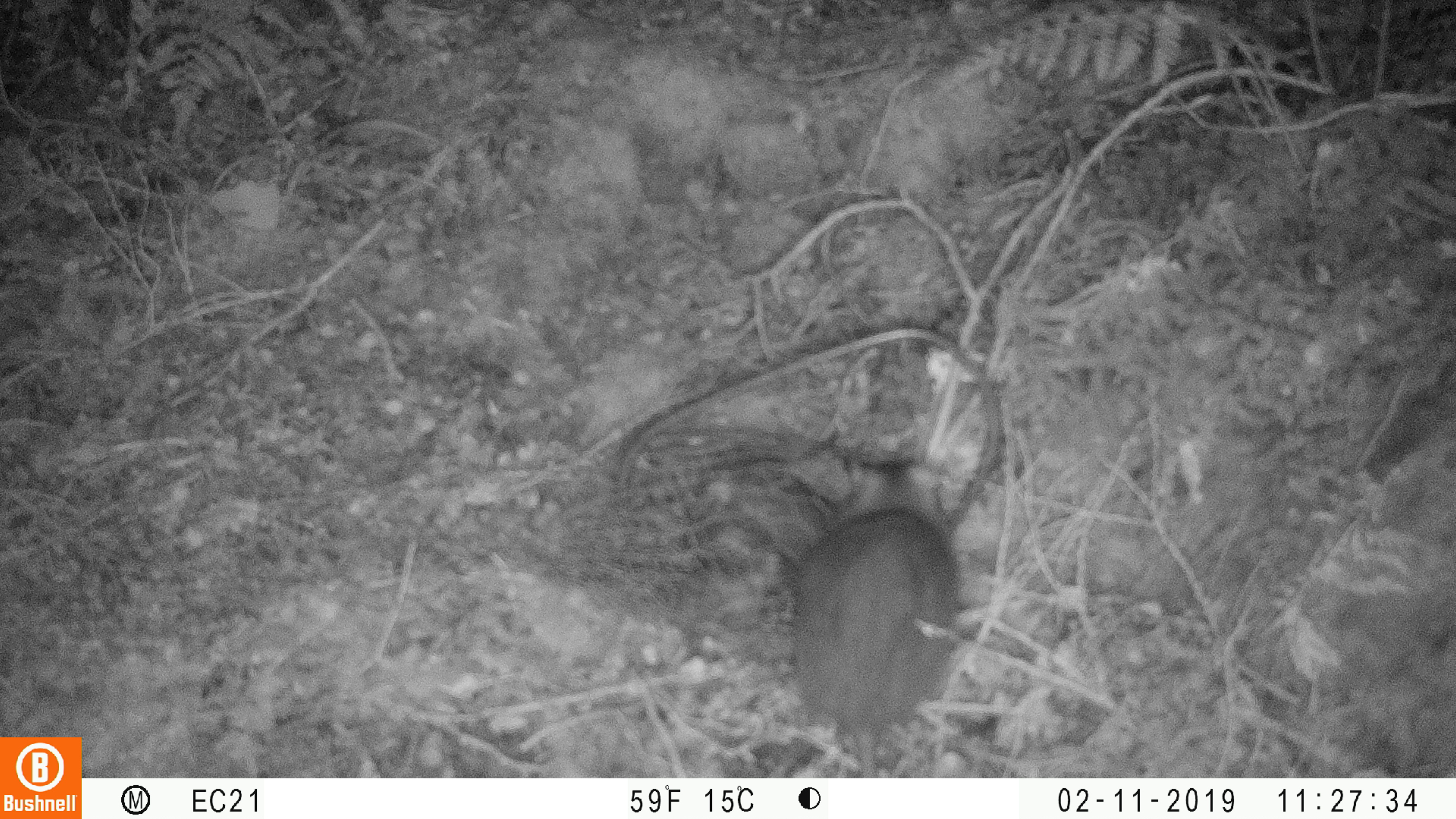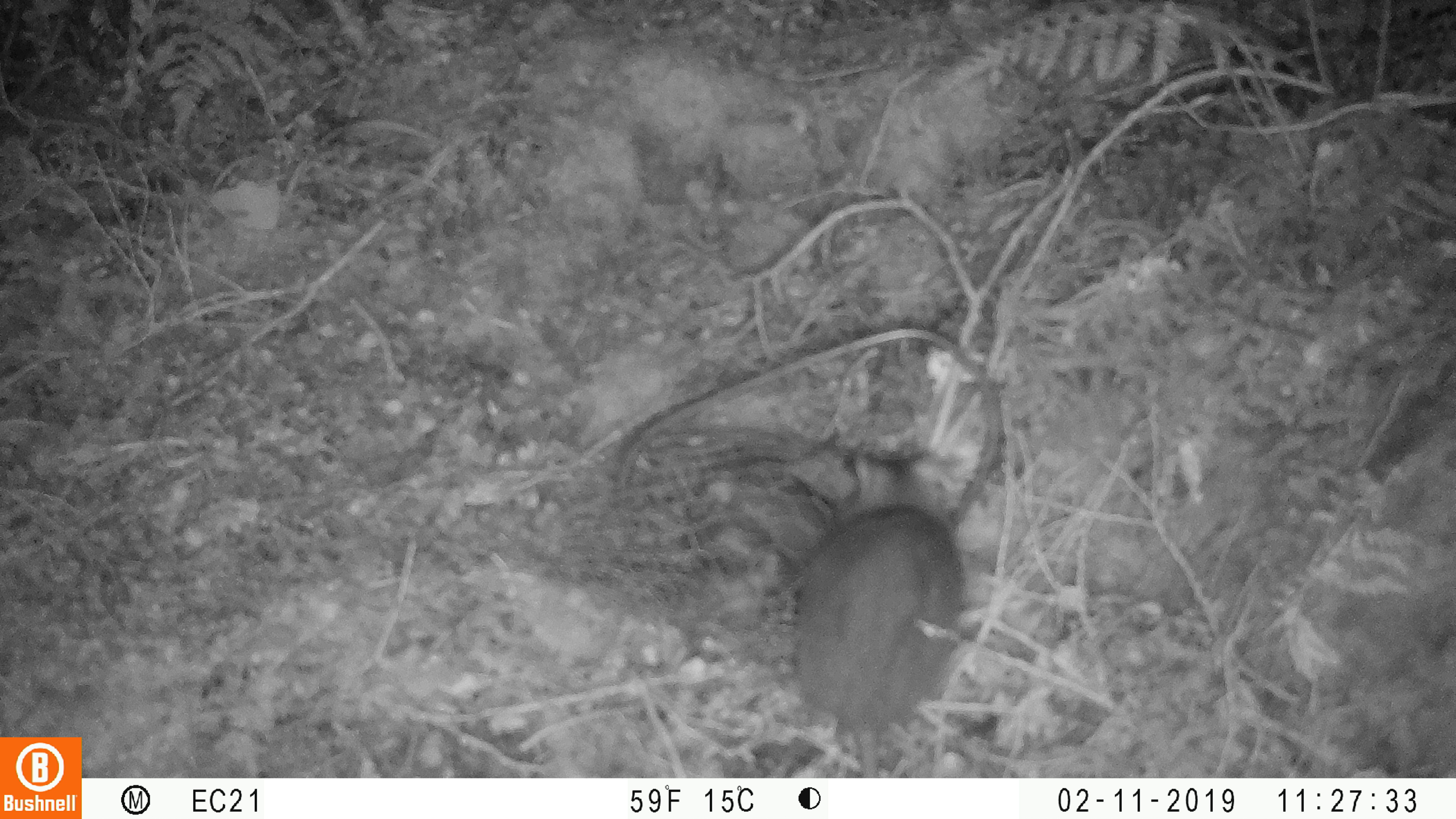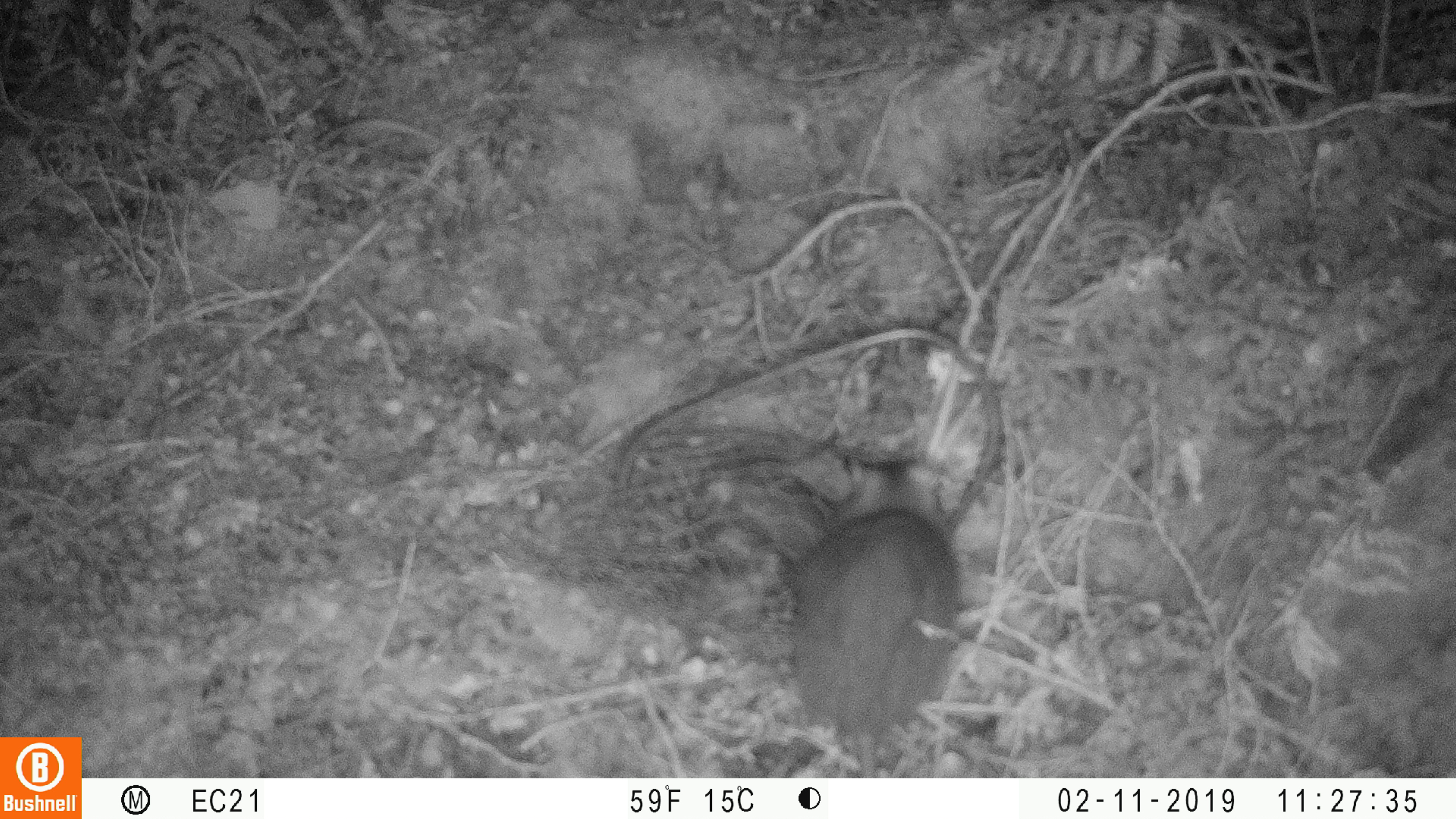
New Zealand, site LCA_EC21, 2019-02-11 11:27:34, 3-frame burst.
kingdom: Animalia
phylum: Chordata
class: Mammalia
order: Rodentia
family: Muridae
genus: Rattus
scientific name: Rattus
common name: rat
Rat (Rattus).